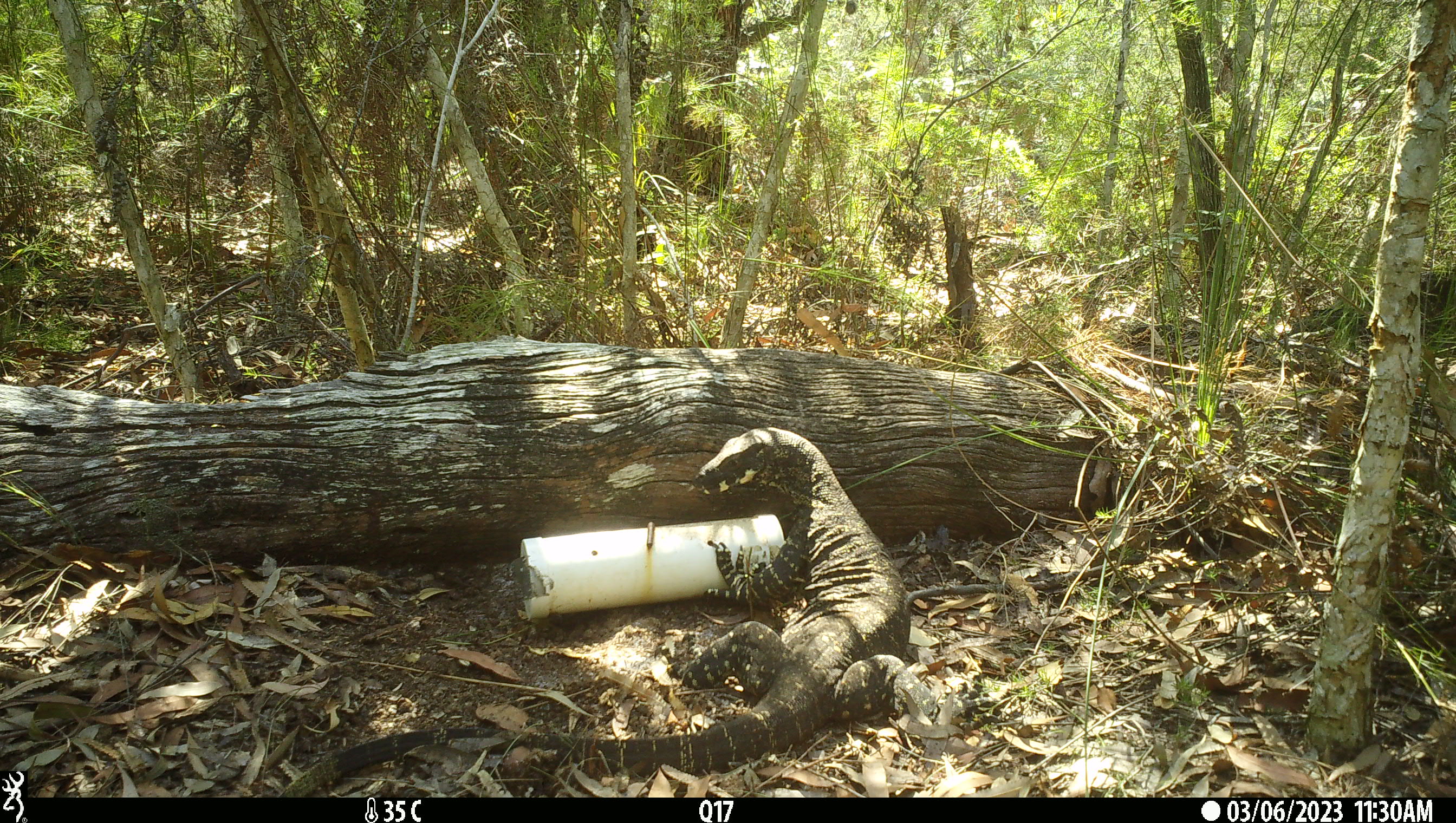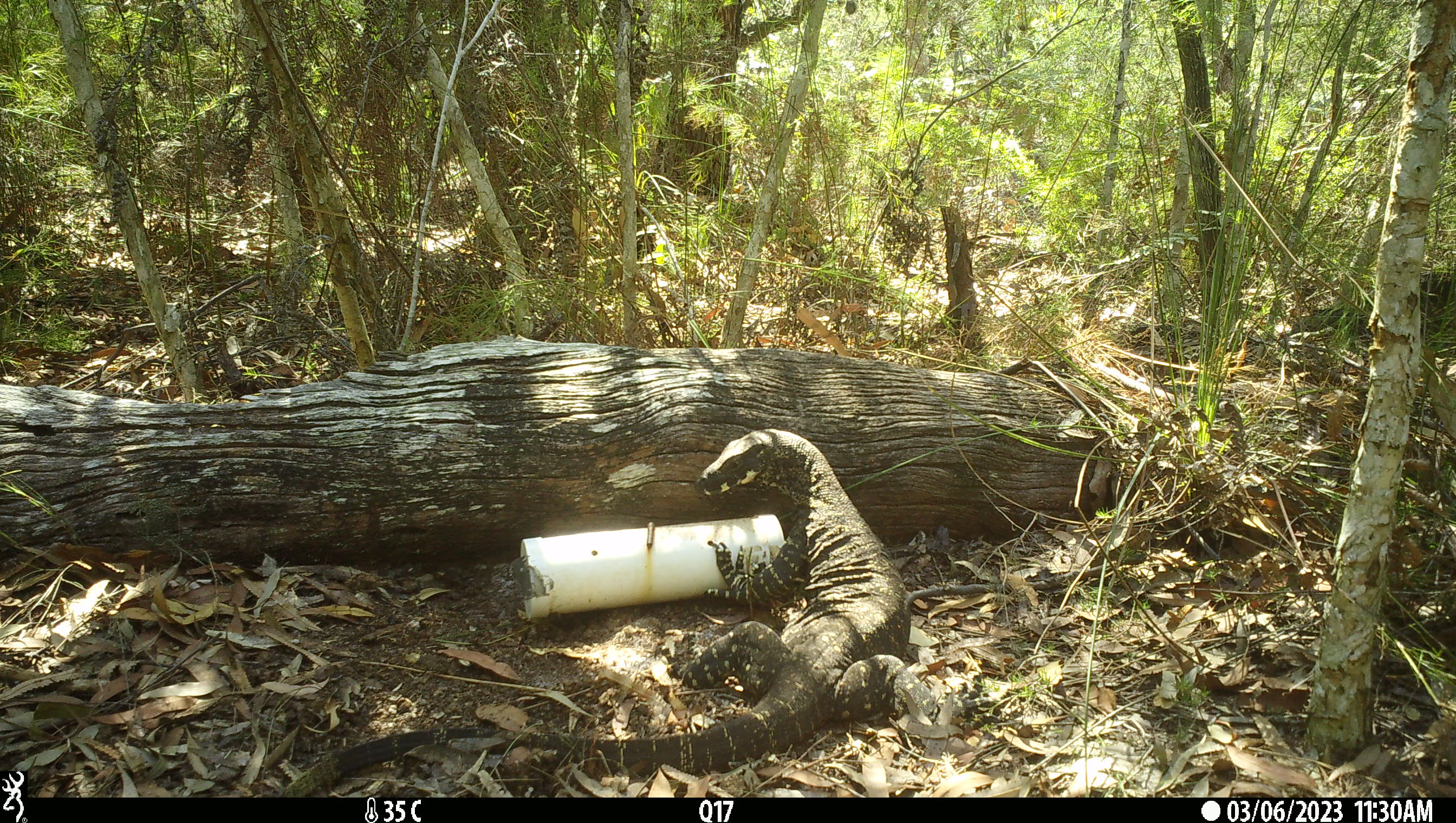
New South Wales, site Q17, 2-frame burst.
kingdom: Animalia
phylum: Chordata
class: Reptilia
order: Squamata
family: Varanidae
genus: Varanus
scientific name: Varanus varius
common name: lace monitor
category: goanna